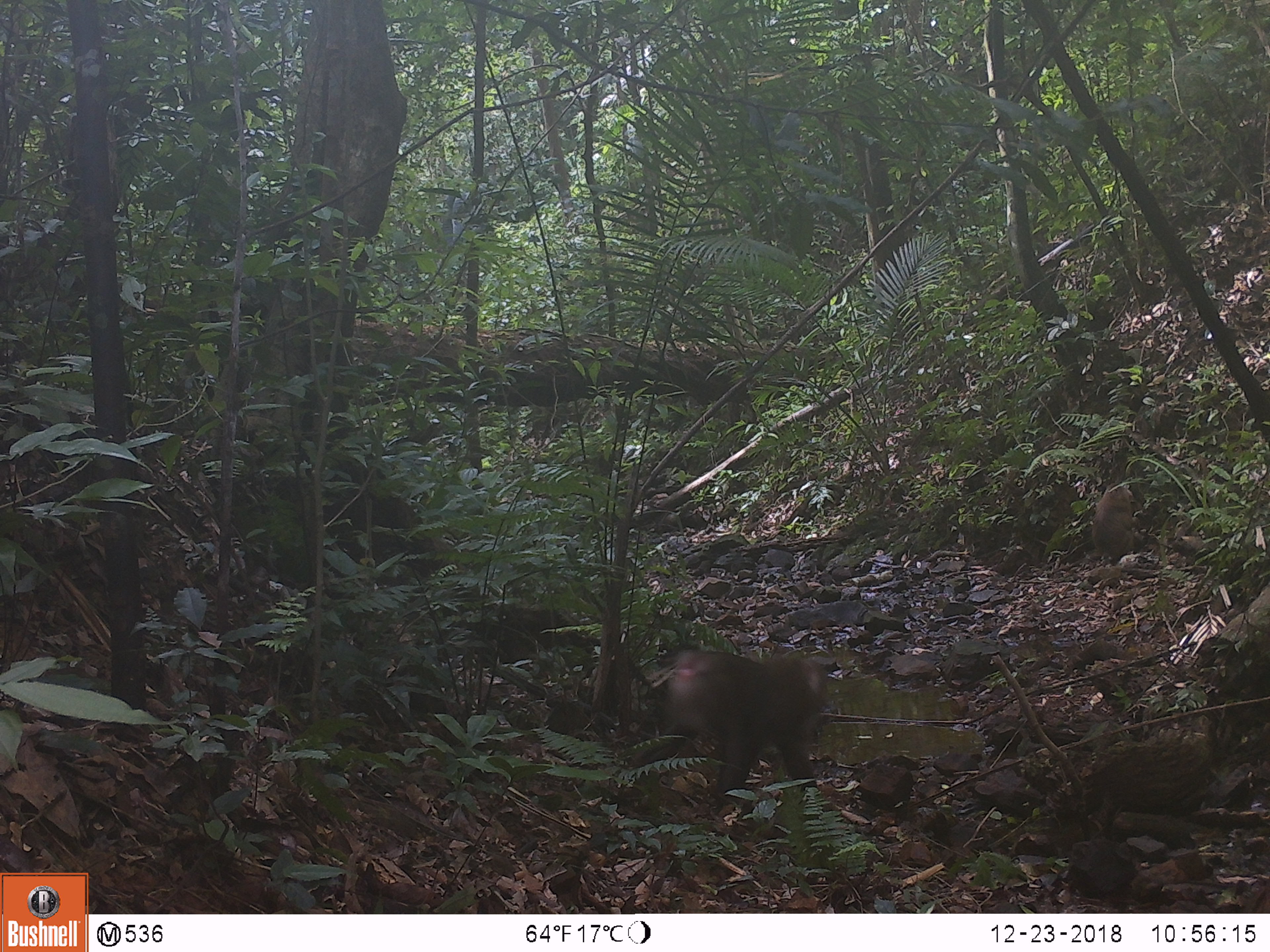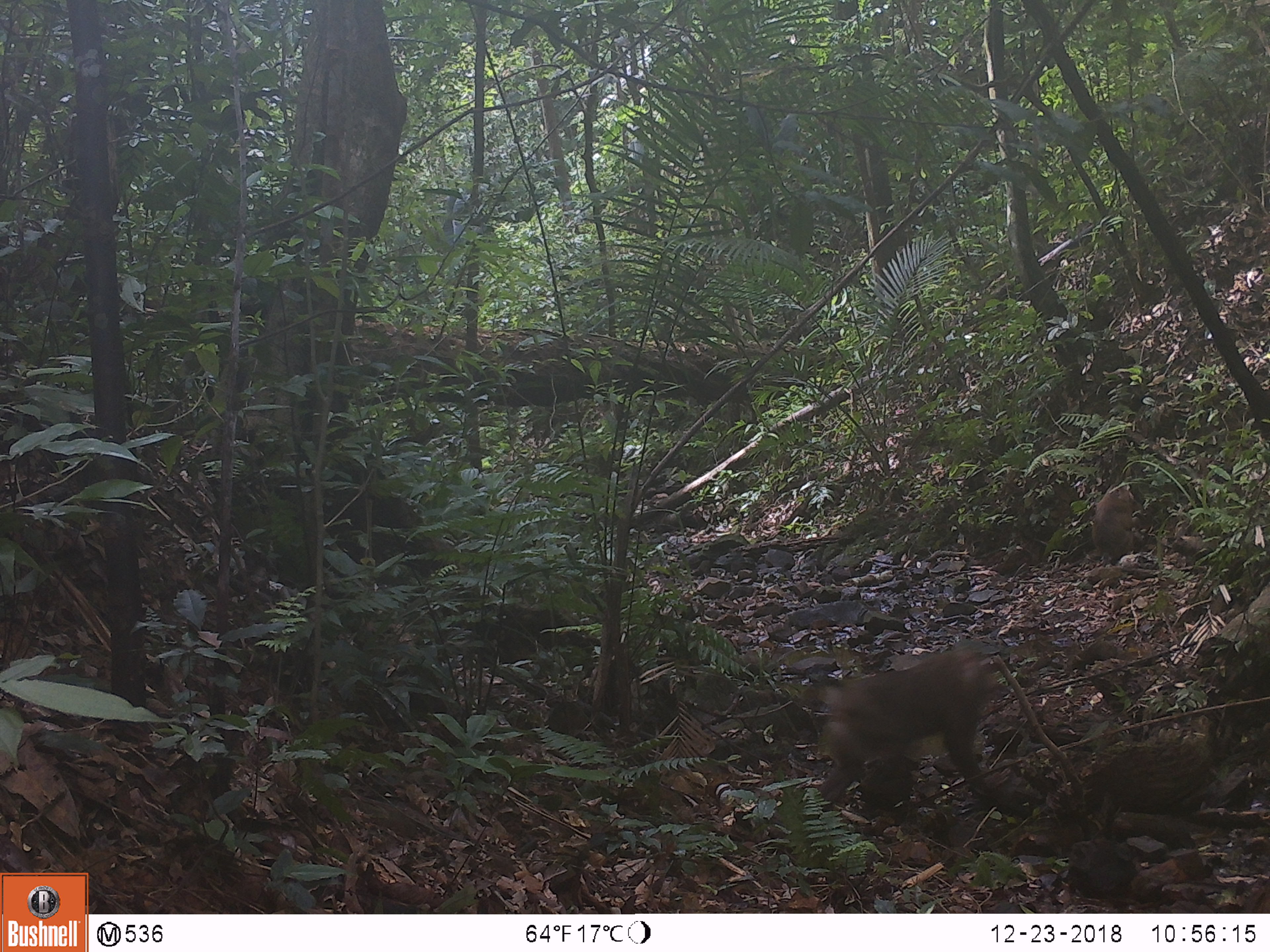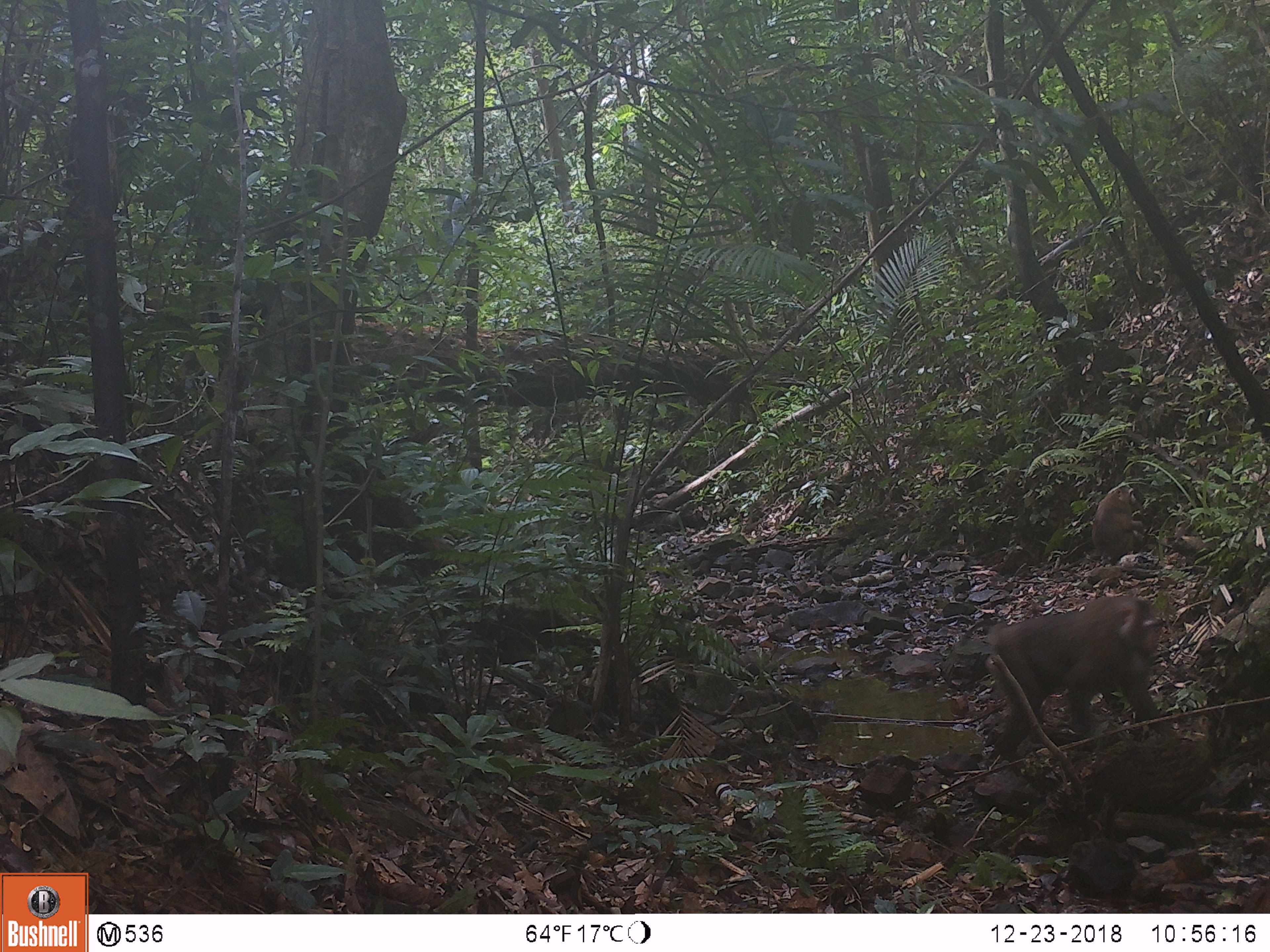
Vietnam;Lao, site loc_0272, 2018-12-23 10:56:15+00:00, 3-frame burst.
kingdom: Animalia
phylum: Chordata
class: Mammalia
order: Primates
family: Cercopithecidae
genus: Macaca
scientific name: Macaca nemestrina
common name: pig-tailed macaque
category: pig tailed macaque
Pig tailed macaque (pig-tailed macaque) (Macaca nemestrina). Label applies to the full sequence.